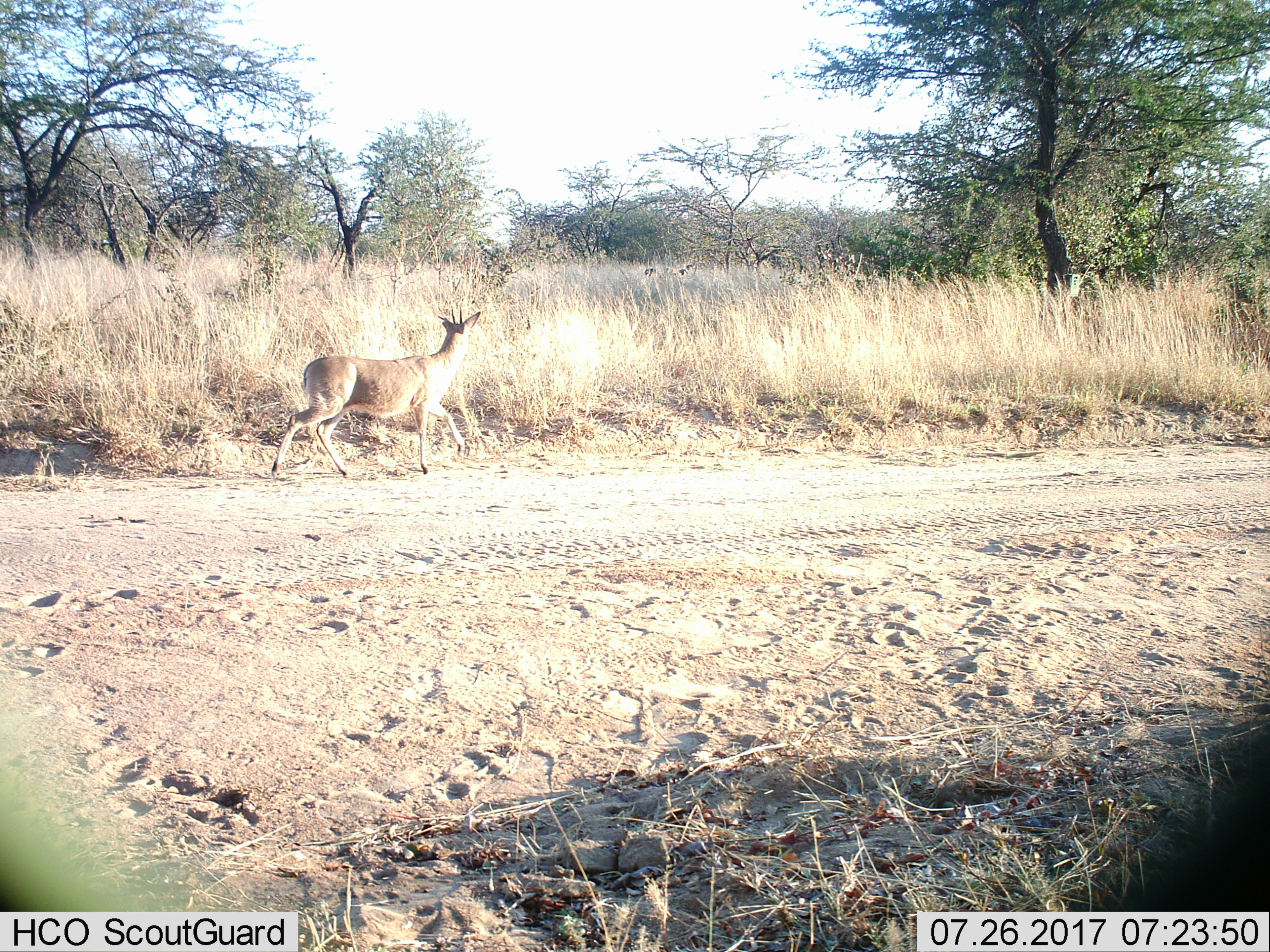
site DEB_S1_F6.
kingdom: Animalia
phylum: Chordata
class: Mammalia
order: Artiodactyla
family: Bovidae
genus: Sylvicapra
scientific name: Sylvicapra grimmia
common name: common duiker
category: duikercommongrey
Duikercommongrey (common duiker) (Sylvicapra grimmia), count 1. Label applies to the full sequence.